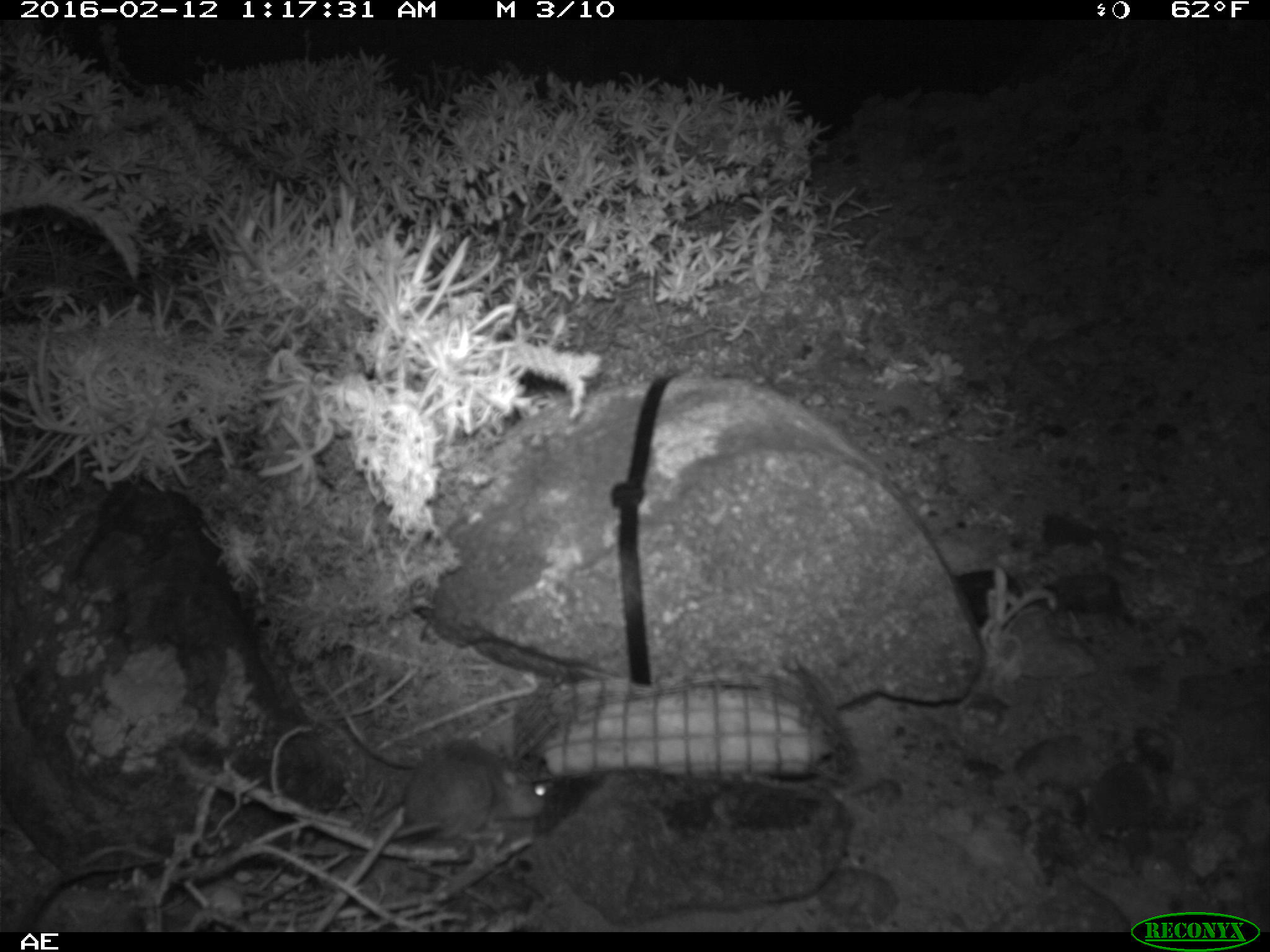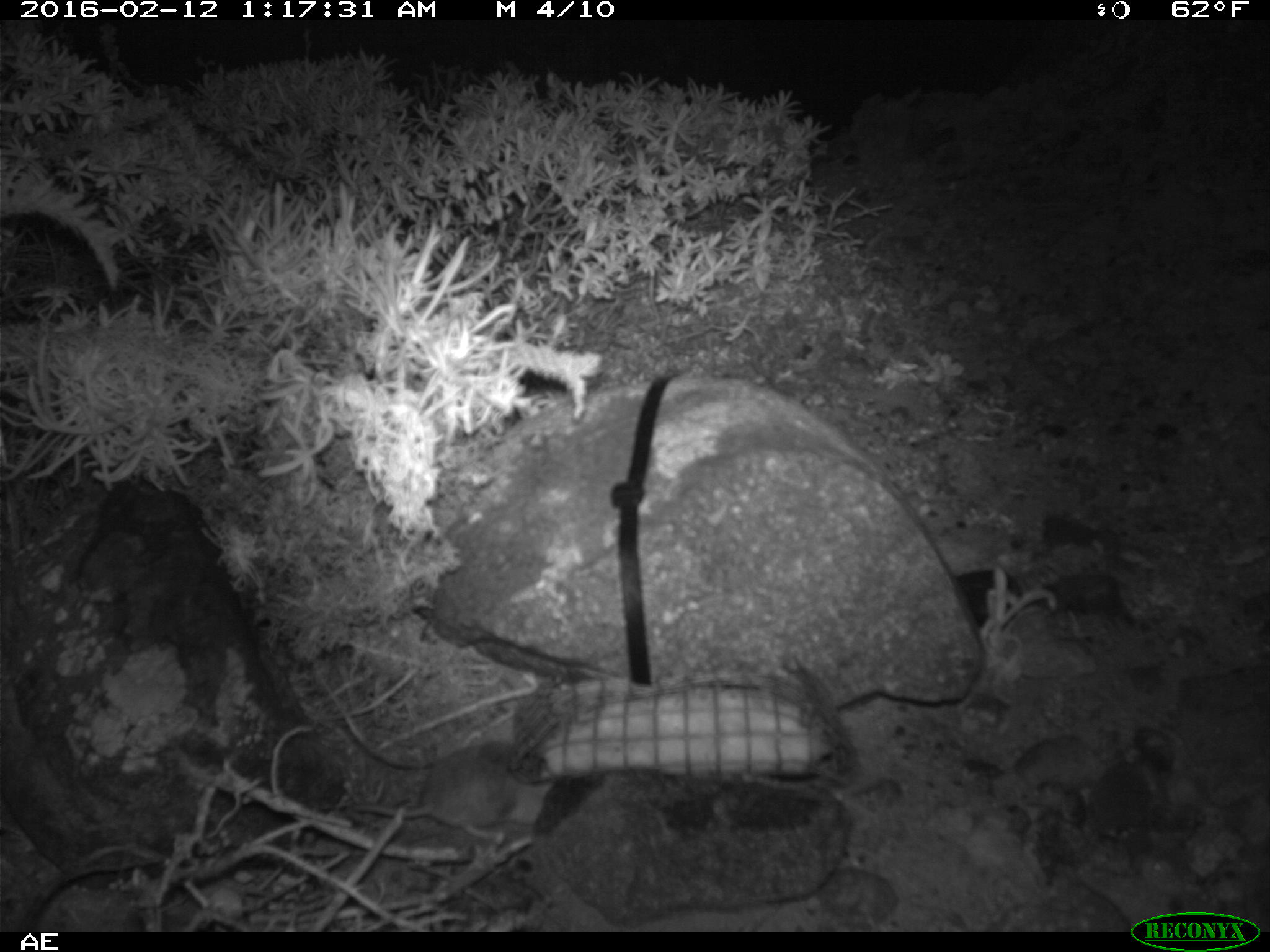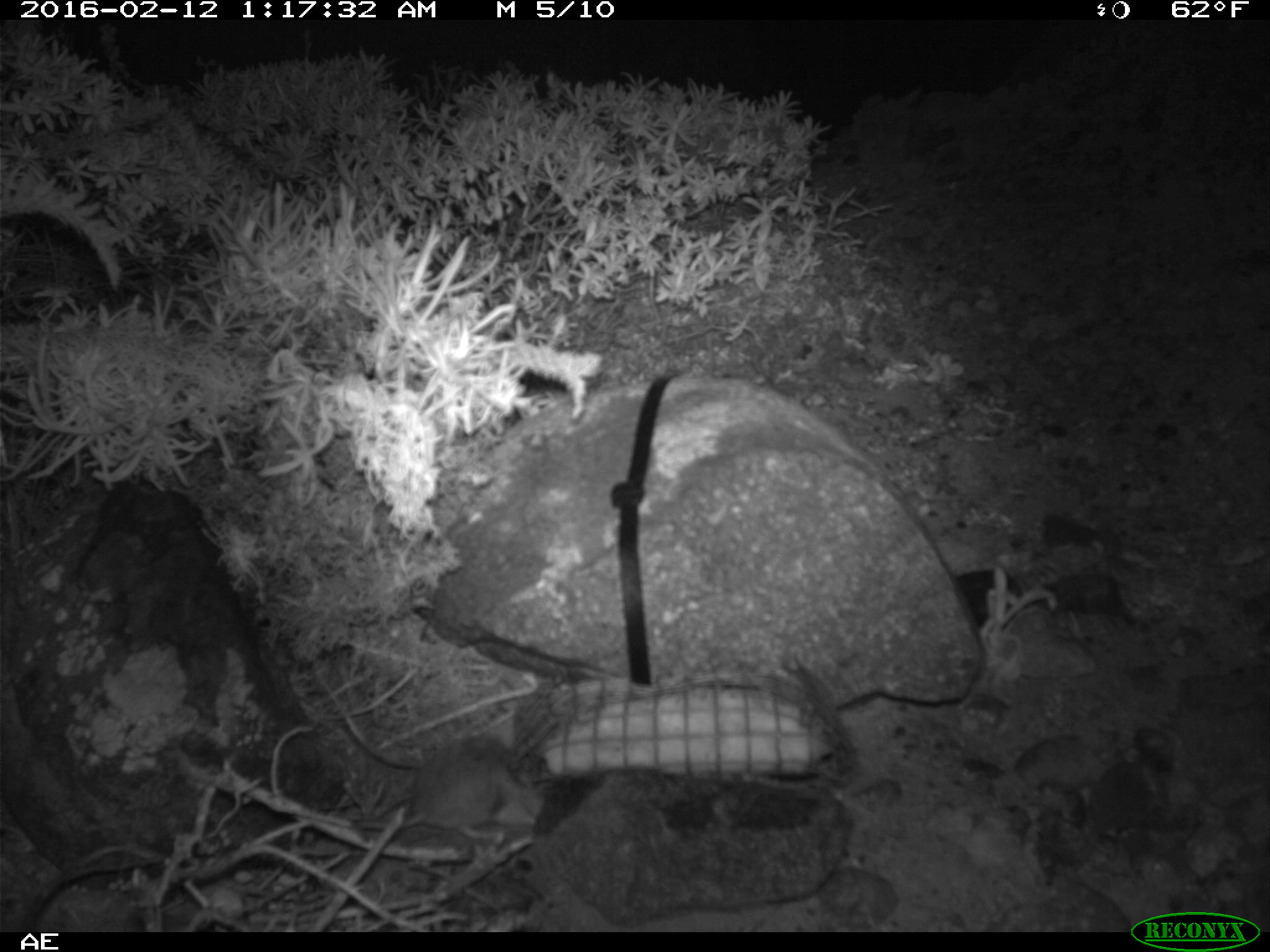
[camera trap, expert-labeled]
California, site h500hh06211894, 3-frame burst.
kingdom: Animalia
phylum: Chordata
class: Mammalia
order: Rodentia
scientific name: Rodentia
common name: rodent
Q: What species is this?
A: Rodent (Rodentia).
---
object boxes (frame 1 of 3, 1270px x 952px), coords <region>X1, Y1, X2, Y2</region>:
rodent: <region>376, 739, 552, 848</region>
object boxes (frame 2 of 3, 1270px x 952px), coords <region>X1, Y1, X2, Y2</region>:
rodent: <region>340, 741, 556, 843</region>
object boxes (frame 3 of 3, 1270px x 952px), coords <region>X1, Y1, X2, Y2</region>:
rodent: <region>353, 734, 545, 839</region>